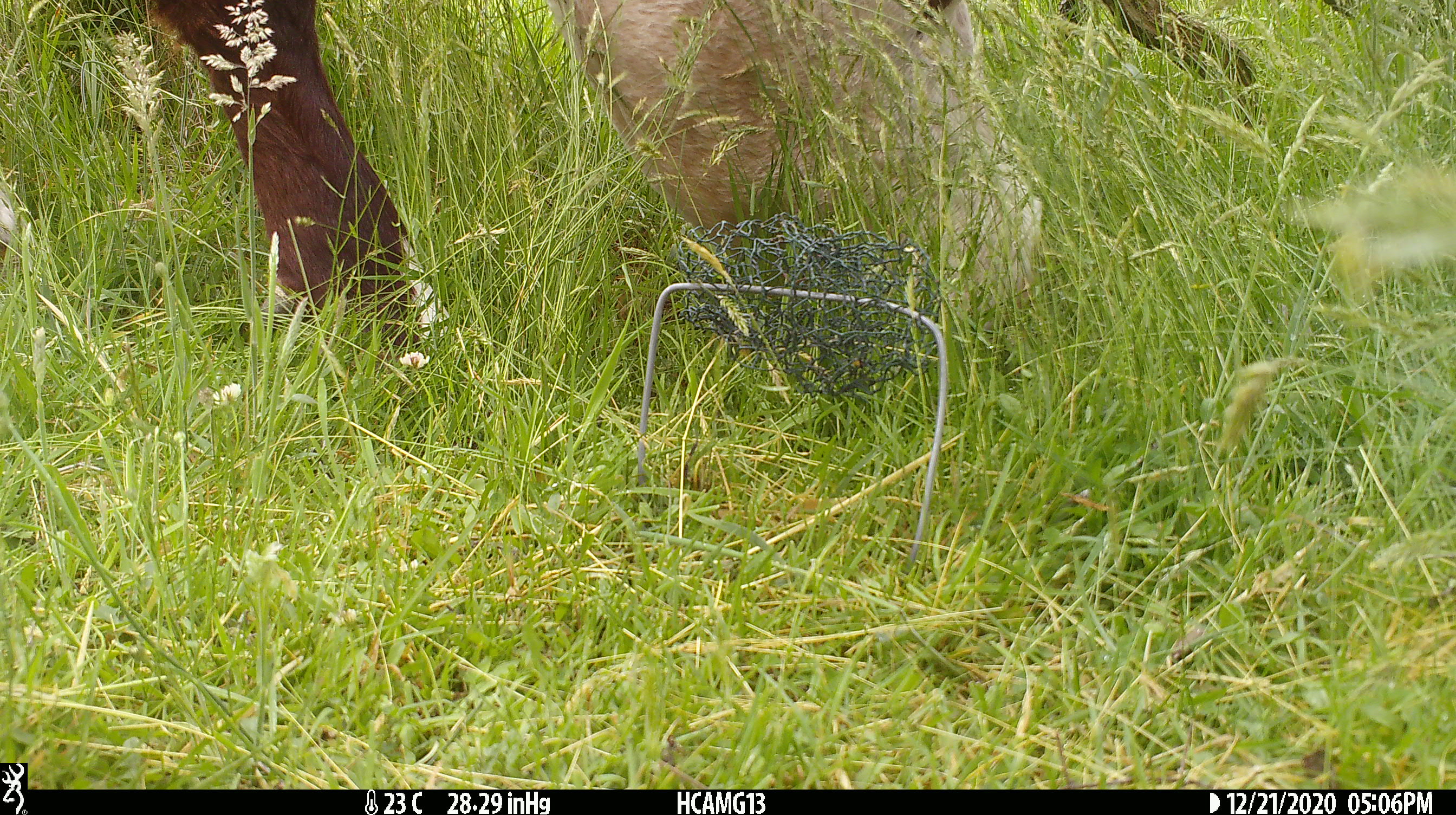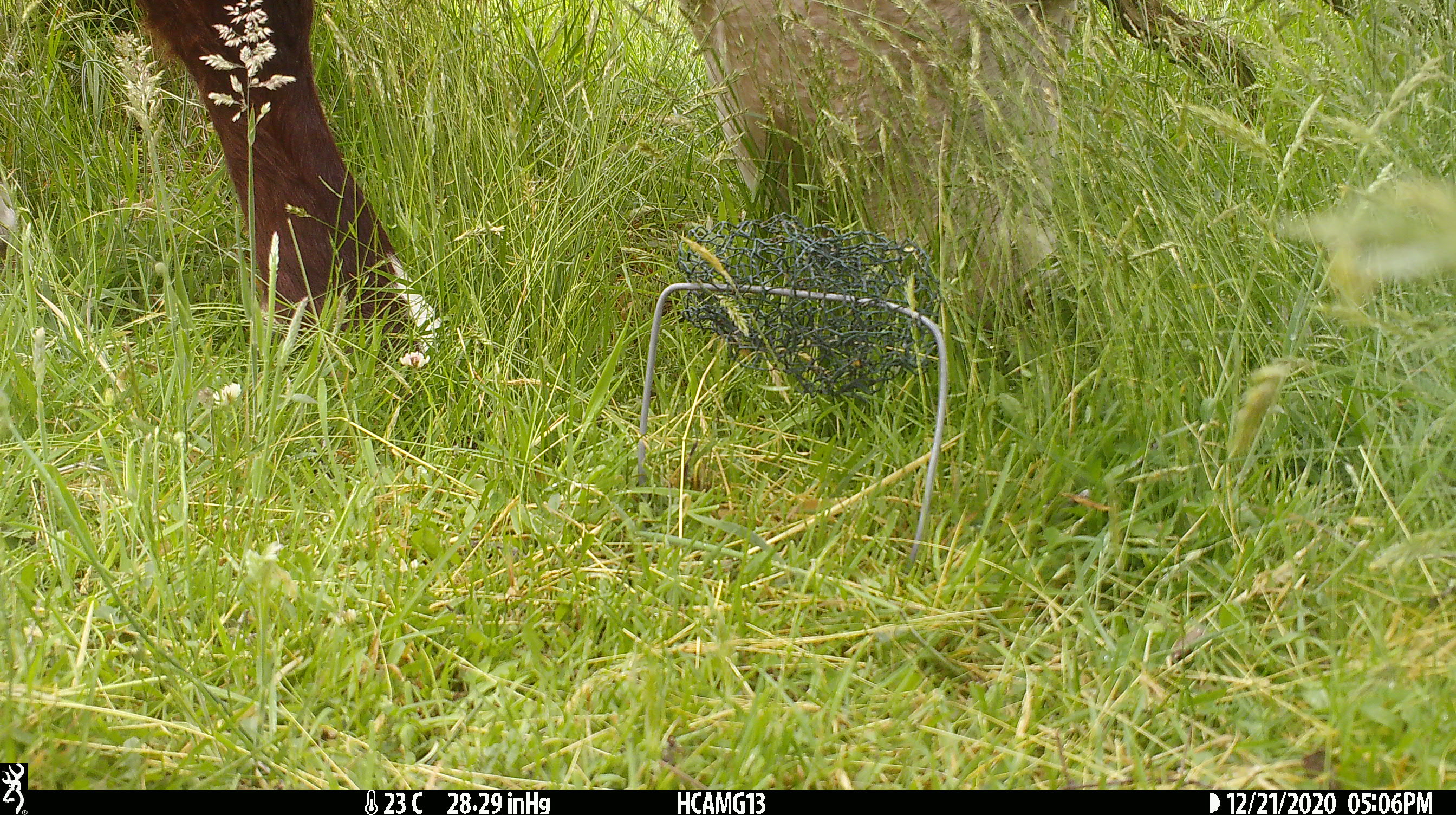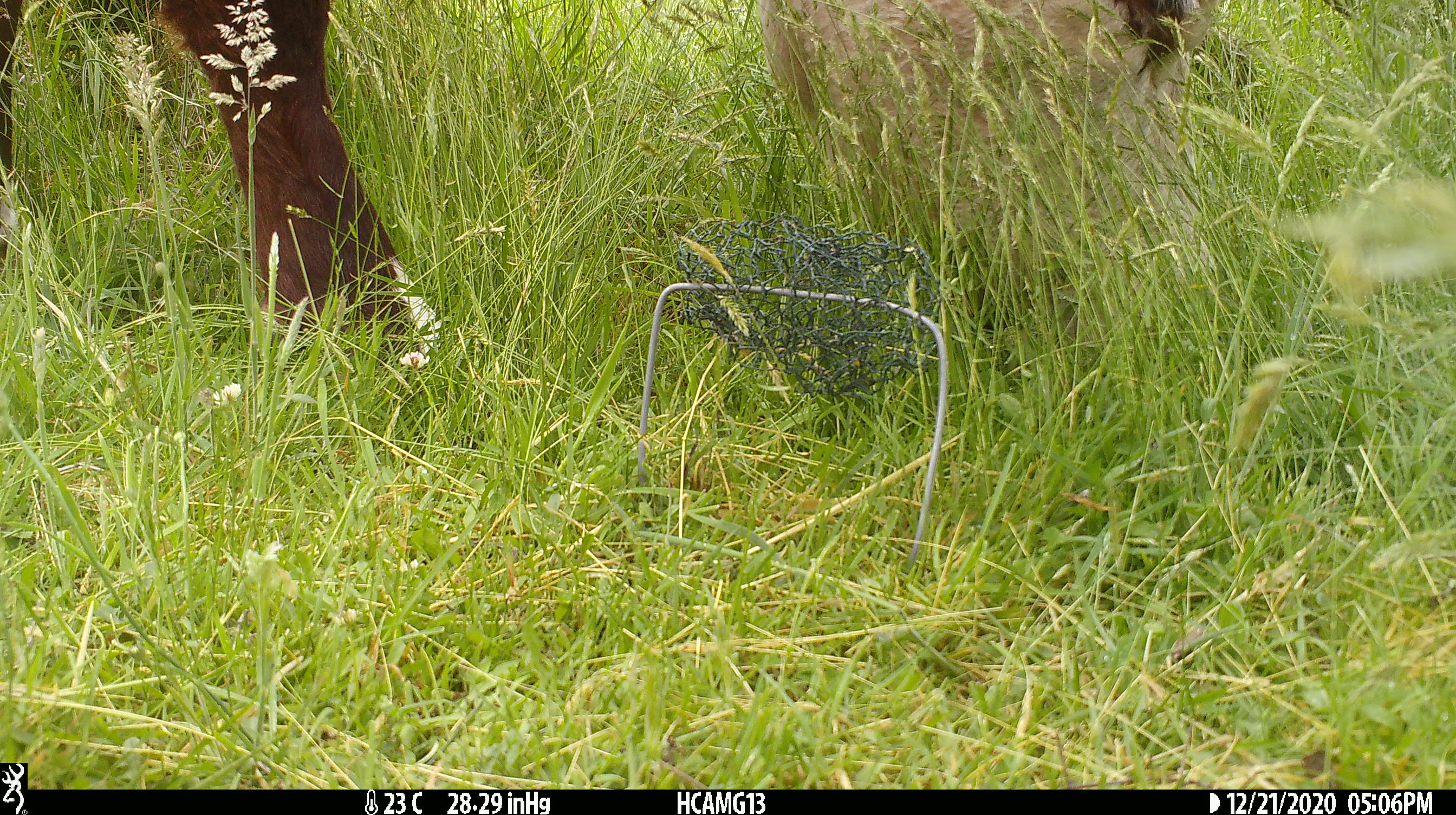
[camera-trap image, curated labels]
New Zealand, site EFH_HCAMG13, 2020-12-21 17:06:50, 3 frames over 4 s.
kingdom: Animalia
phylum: Chordata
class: Mammalia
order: Artiodactyla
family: Bovidae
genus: Bos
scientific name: Bos taurus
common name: domestic cow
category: cow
Cow (domestic cow) (Bos taurus).